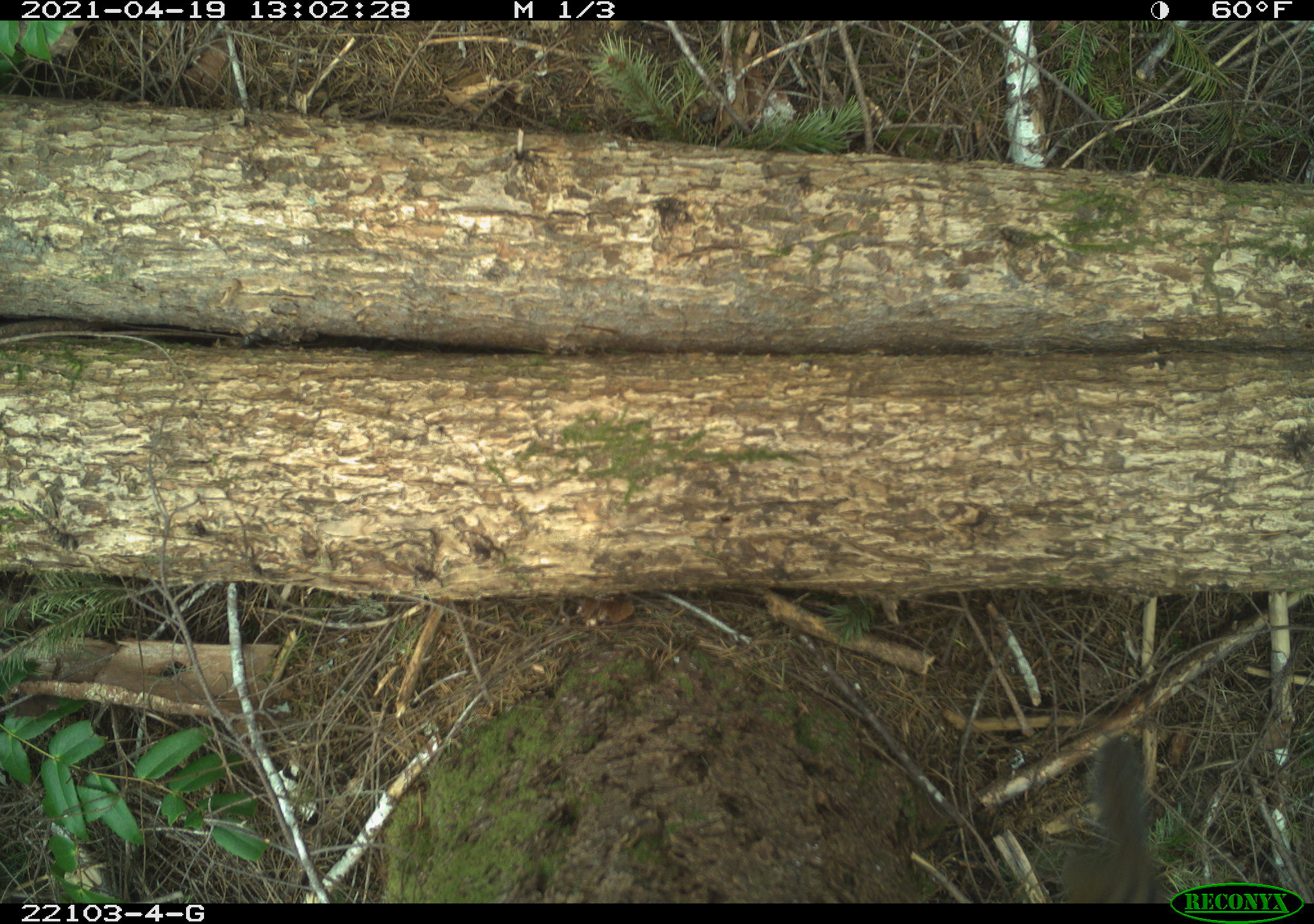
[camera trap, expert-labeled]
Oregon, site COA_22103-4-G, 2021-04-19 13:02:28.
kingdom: Animalia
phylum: Chordata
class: Mammalia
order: Rodentia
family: Sciuridae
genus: Neotamias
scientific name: Neotamias townsendii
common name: townsend's chipmunk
Townsend's chipmunk (Neotamias townsendii).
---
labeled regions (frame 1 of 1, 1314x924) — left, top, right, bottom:
townsend's chipmunk: 1022, 714, 1167, 902